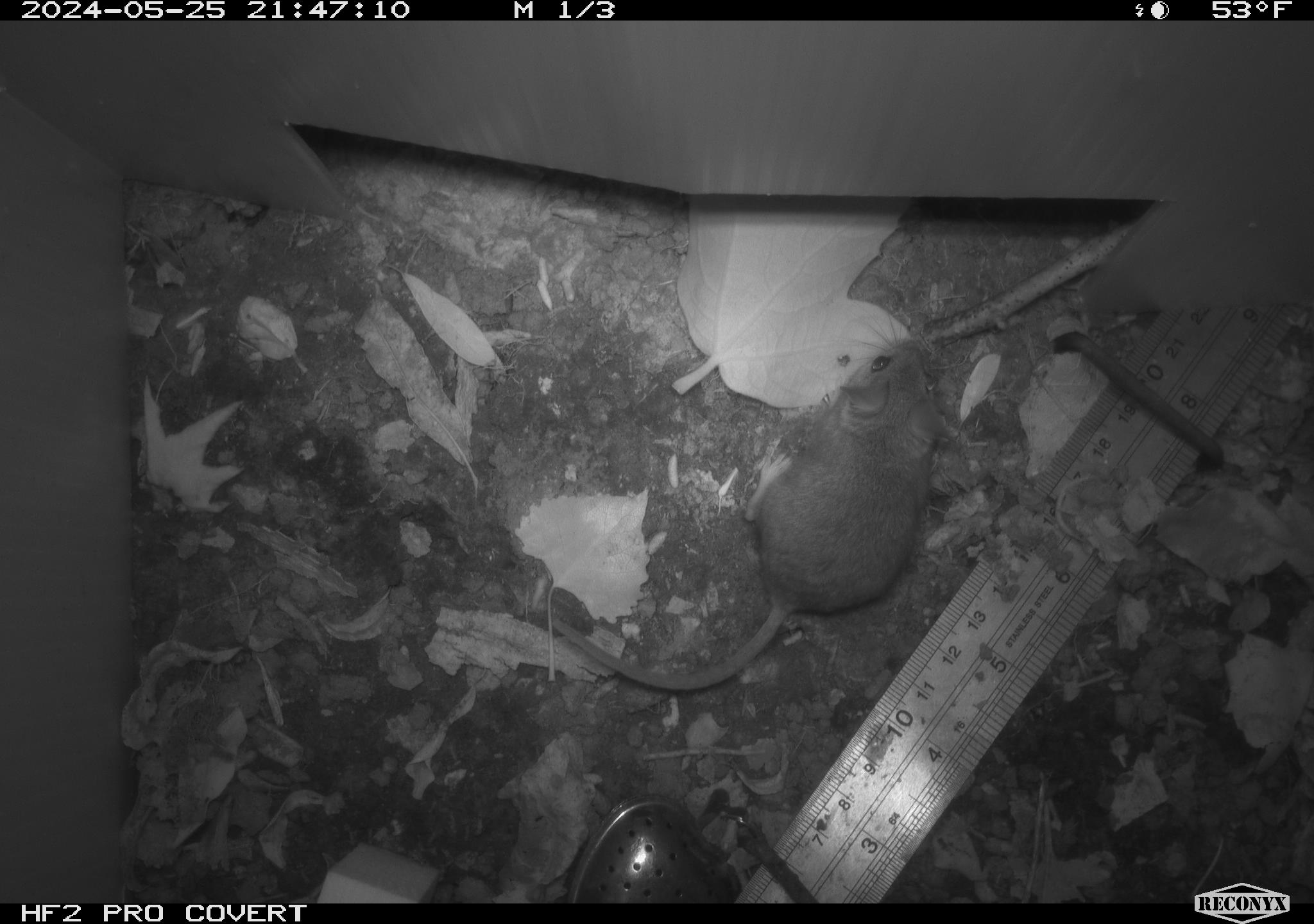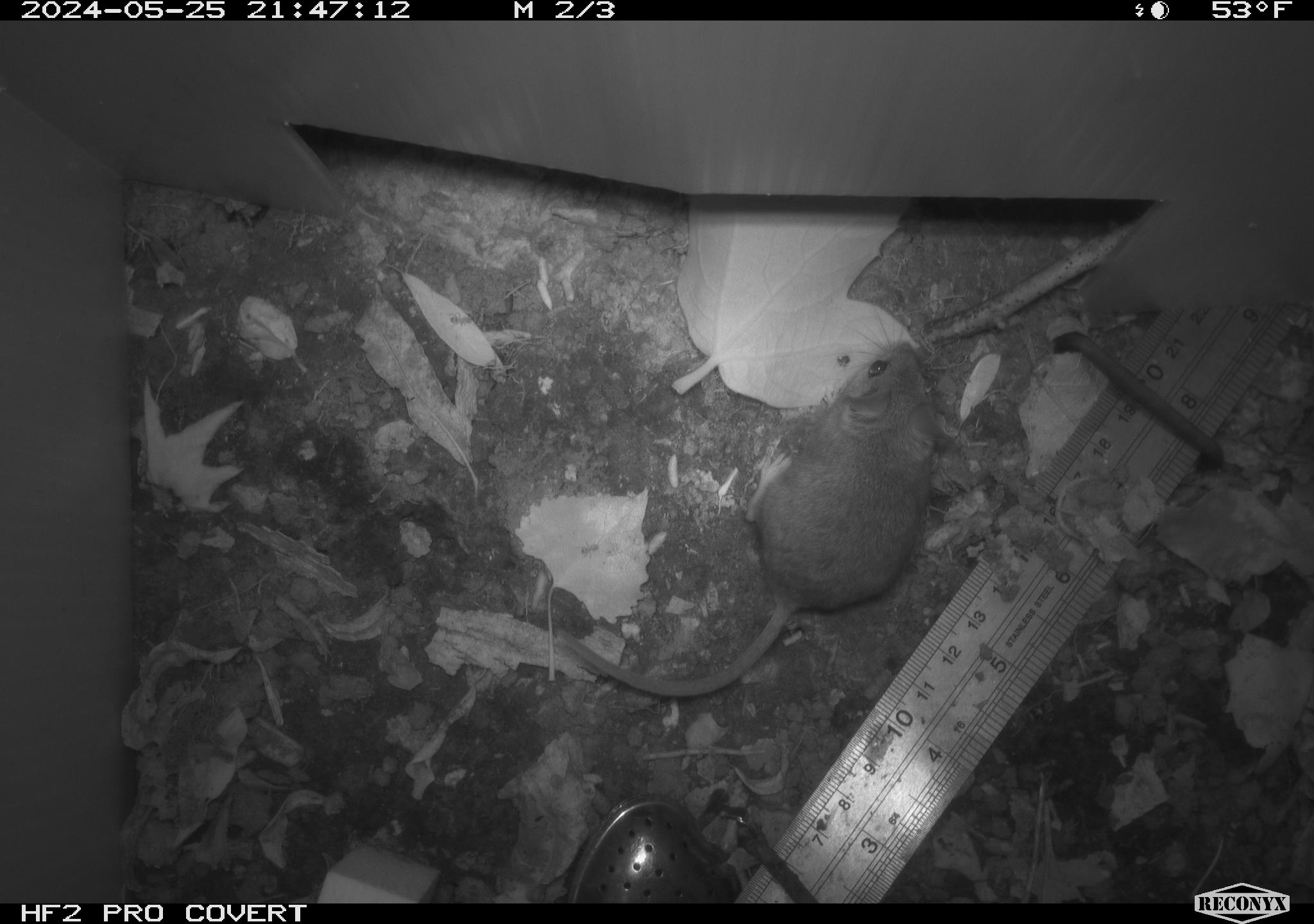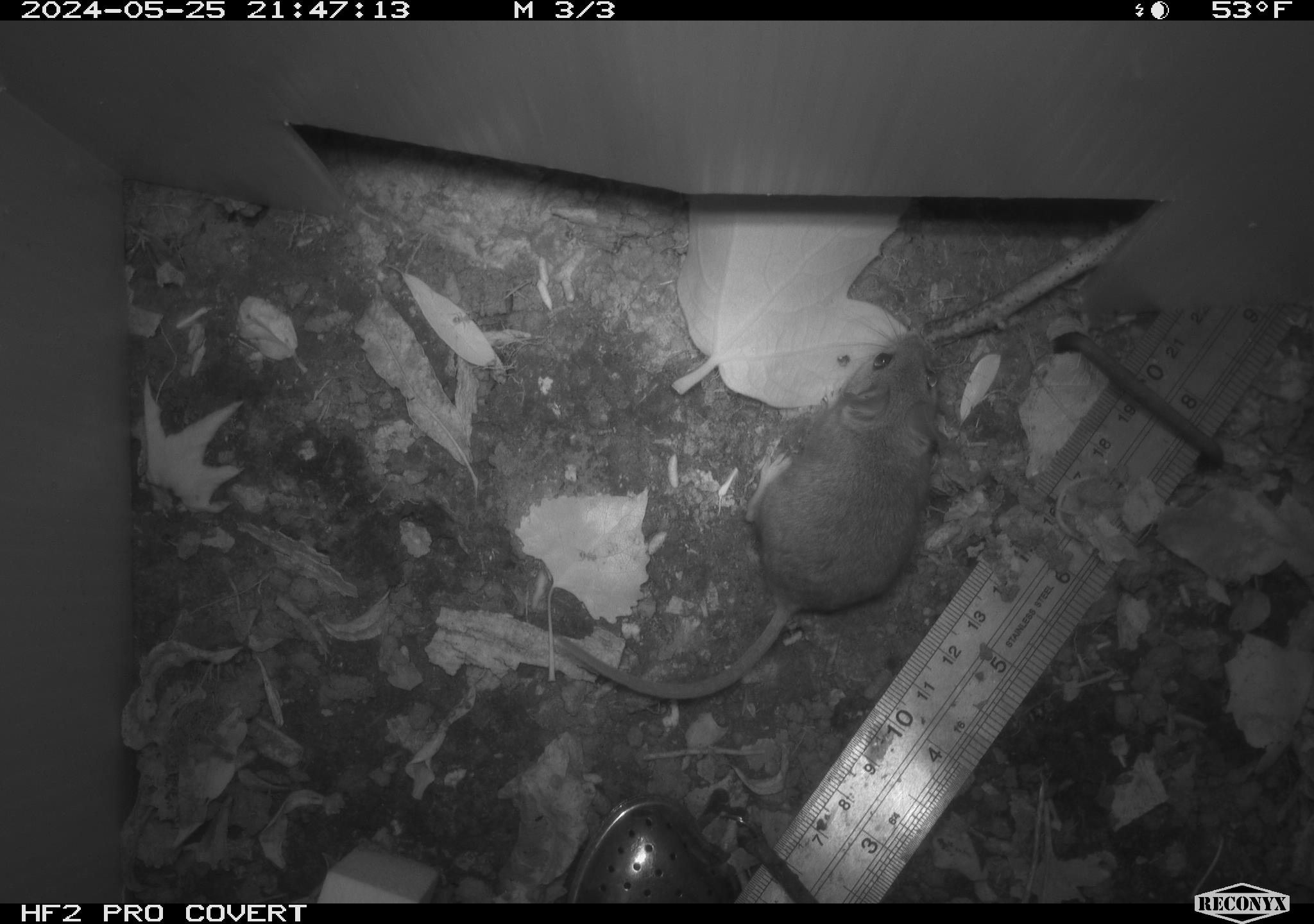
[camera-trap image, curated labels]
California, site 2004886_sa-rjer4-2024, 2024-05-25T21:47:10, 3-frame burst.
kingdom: Animalia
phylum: Chordata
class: Mammalia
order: Rodentia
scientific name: Rodentia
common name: mouse species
Mouse species (Rodentia).